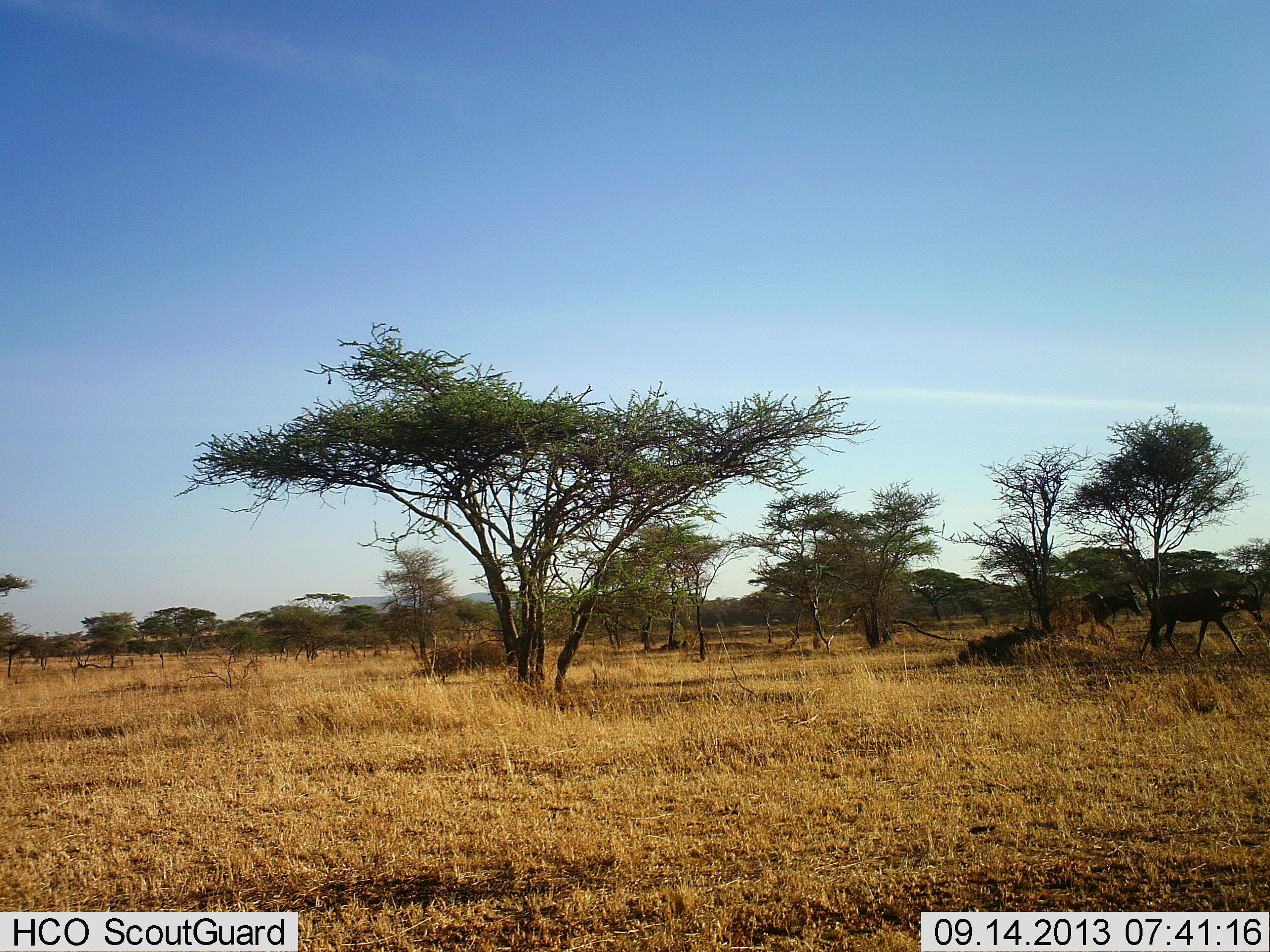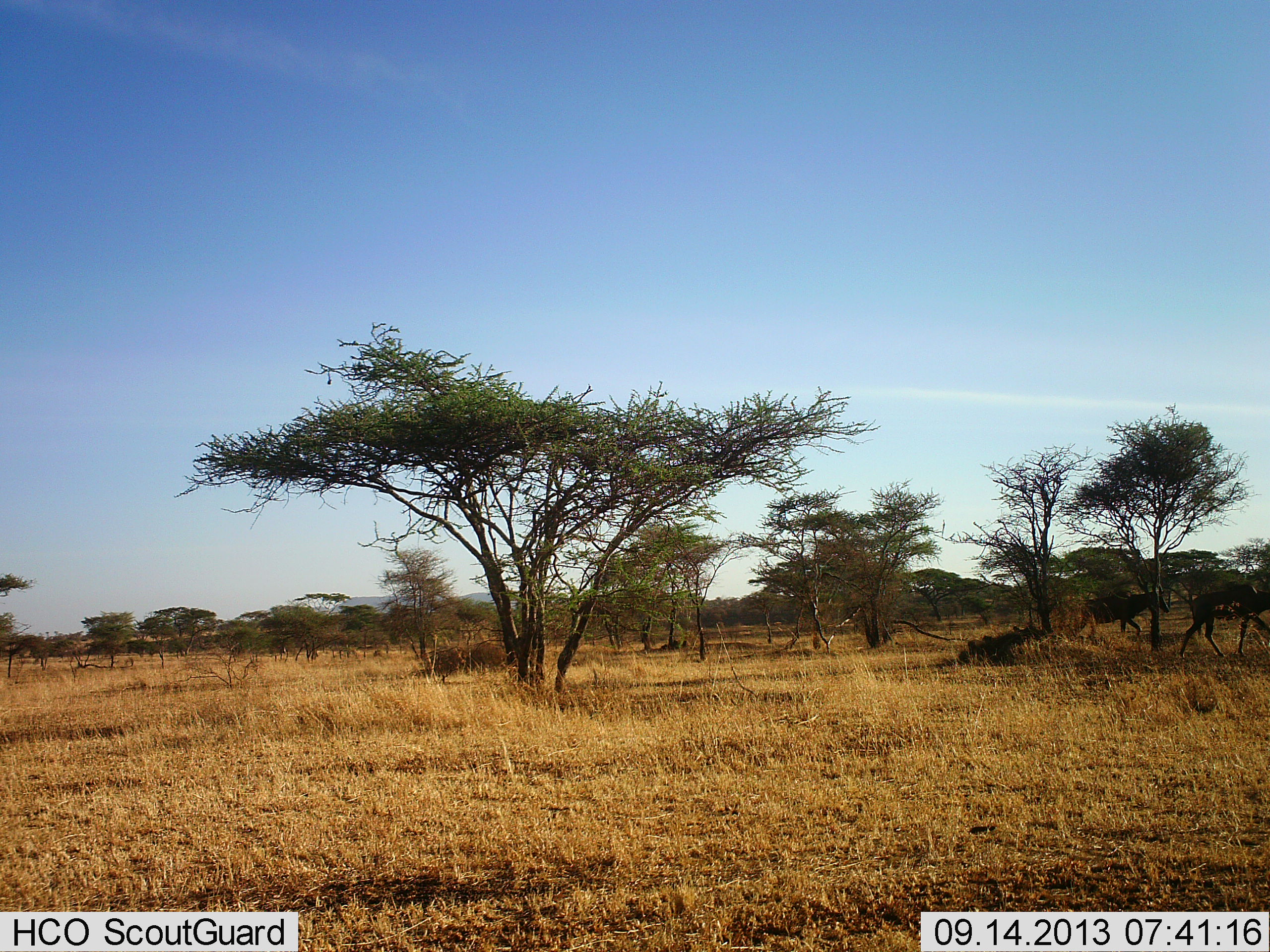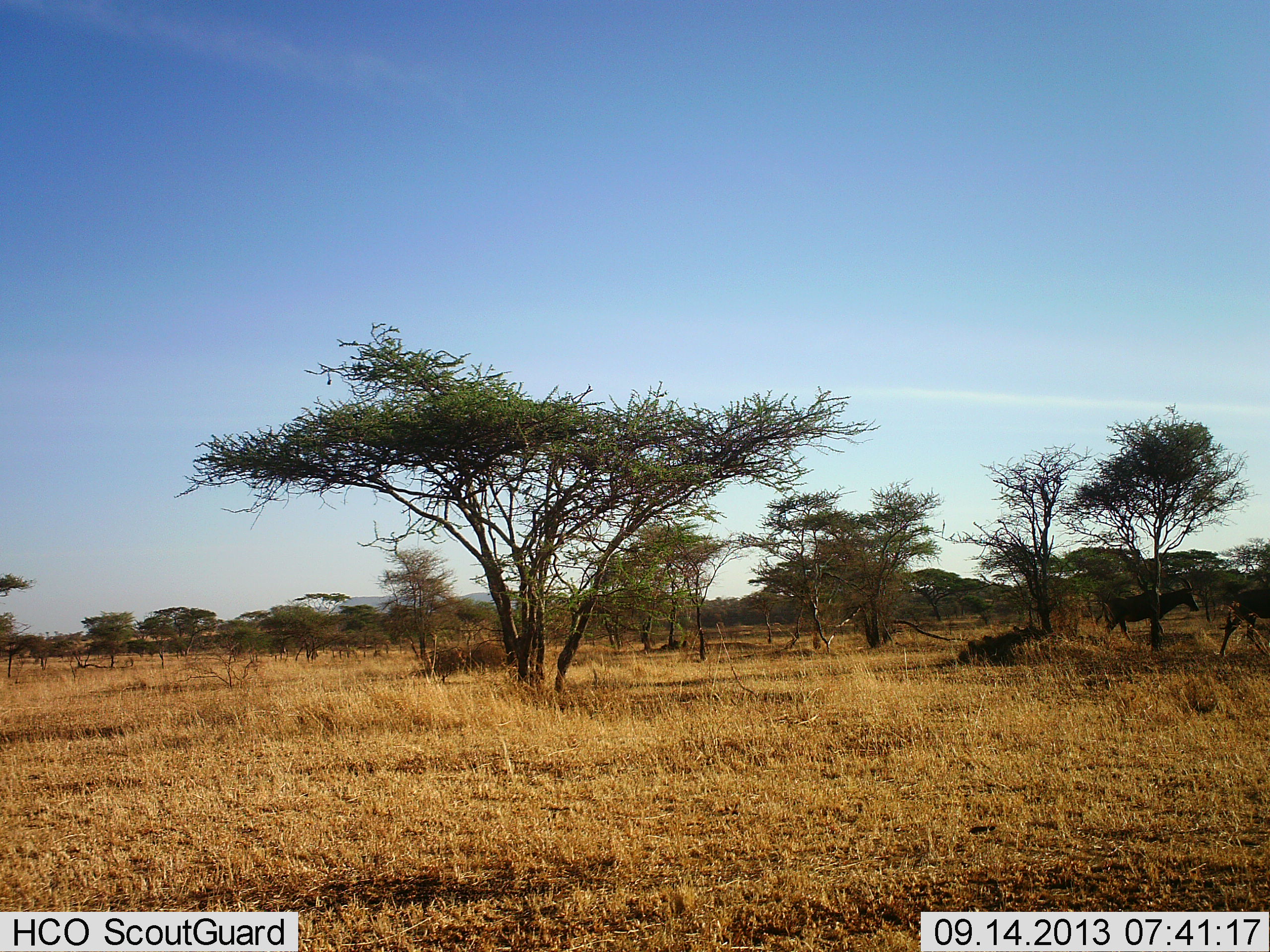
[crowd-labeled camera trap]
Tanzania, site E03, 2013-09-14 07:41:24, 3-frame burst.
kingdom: Animalia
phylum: Chordata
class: Mammalia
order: Artiodactyla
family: Bovidae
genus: Damaliscus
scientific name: Damaliscus lunatus jimela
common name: topi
Topi (Damaliscus lunatus jimela), count 2. Behavior (volunteer vote fractions): standing 0%, resting 0%, moving 100%, interacting 0%. Young present (vote fraction): 0%. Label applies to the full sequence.